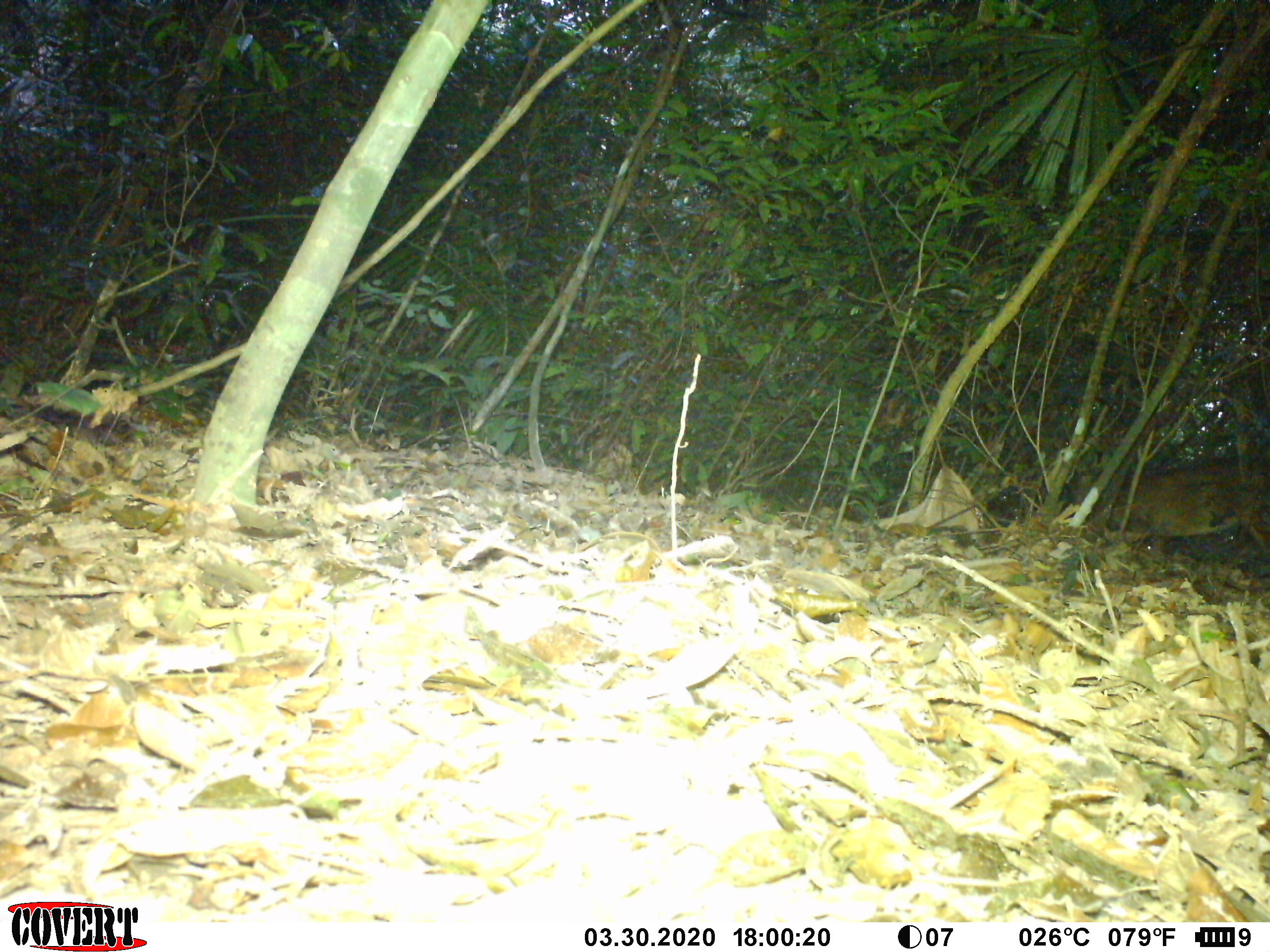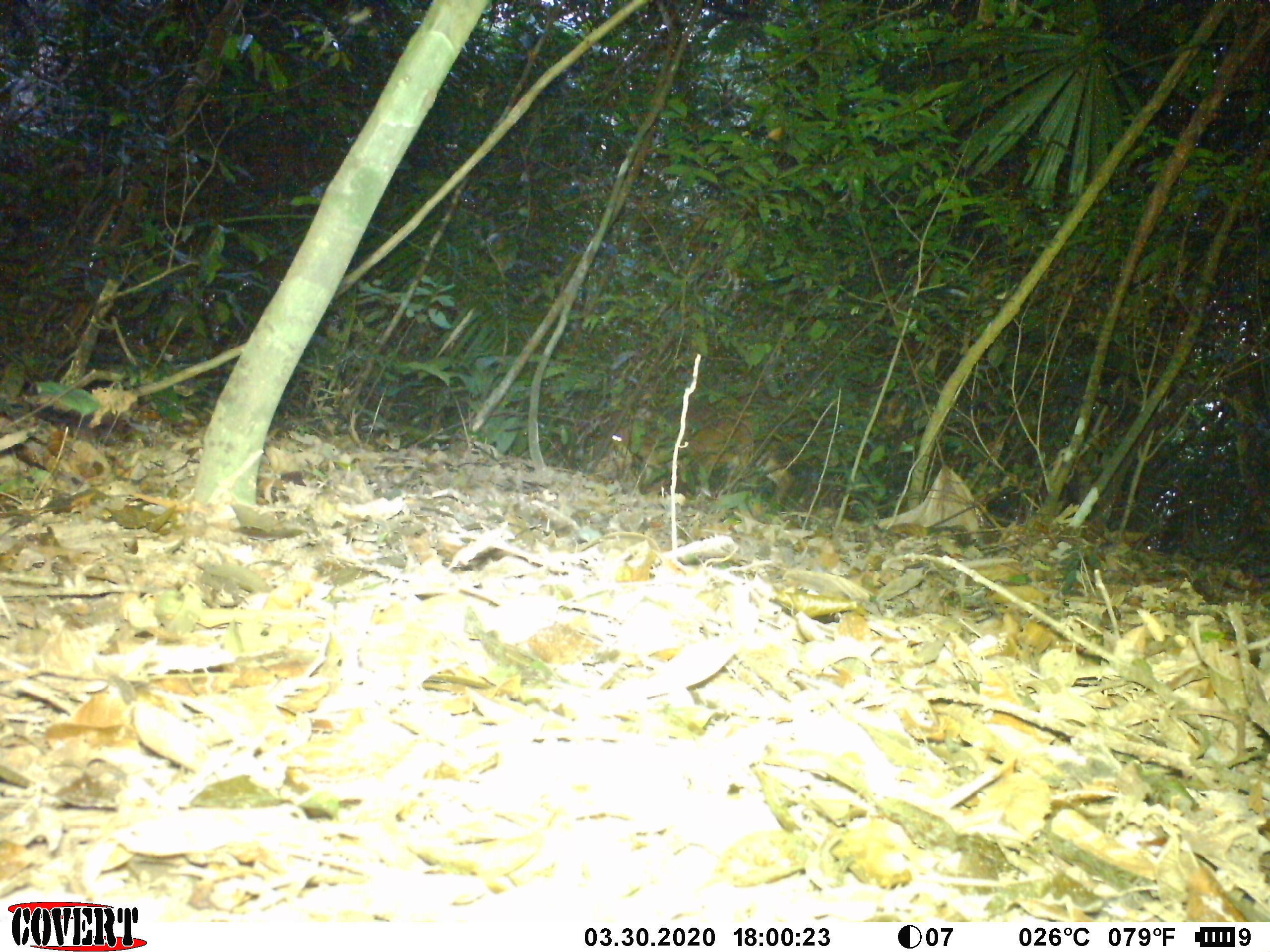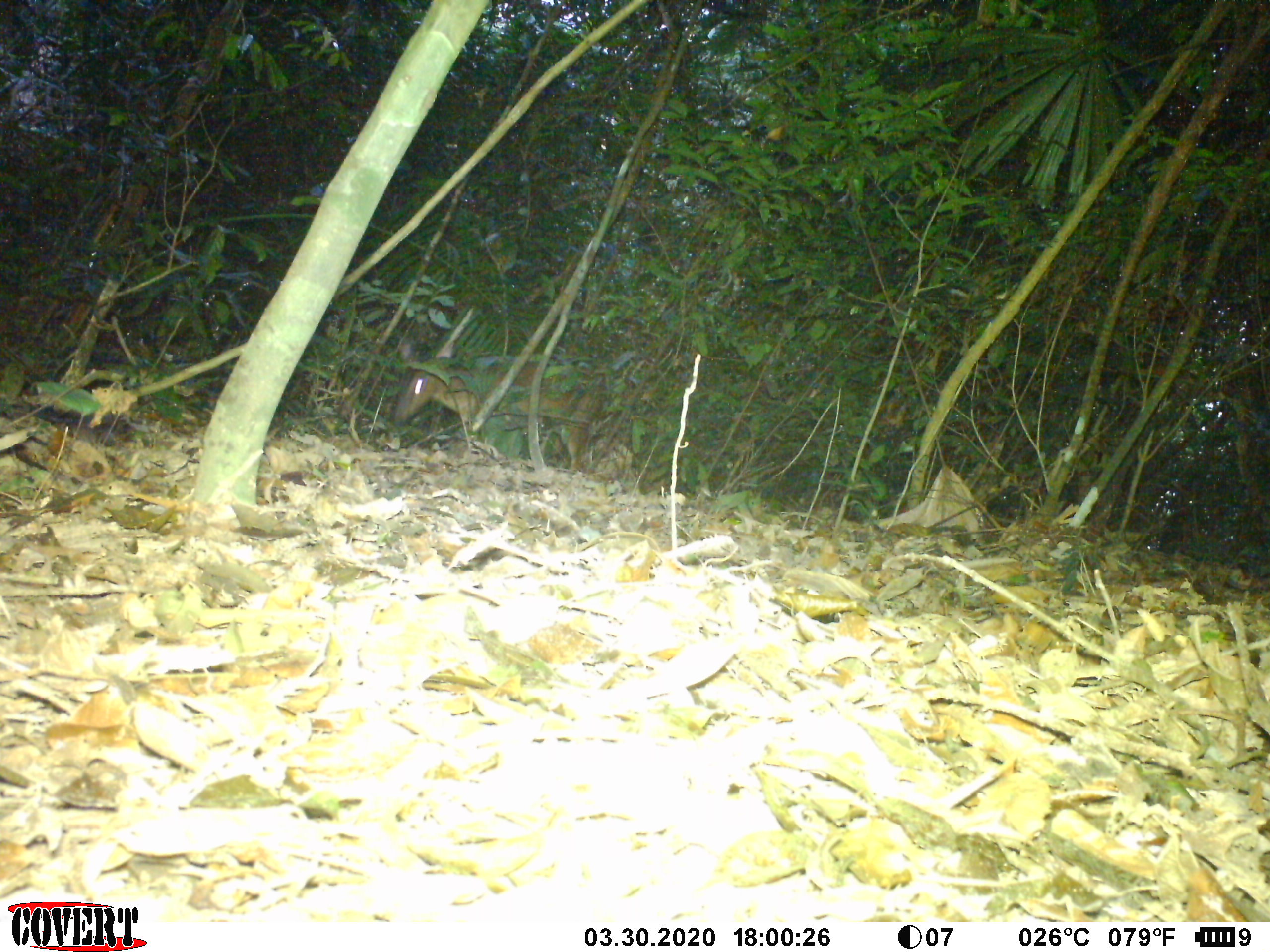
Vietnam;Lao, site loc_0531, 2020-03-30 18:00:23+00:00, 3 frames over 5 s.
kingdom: Animalia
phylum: Chordata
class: Mammalia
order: Artiodactyla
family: Cervidae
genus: Muntiacus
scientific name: Muntiacus vuquangensis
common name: large-antlered muntjac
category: large antlered muntjac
Large antlered muntjac (large-antlered muntjac) (Muntiacus vuquangensis). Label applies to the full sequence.